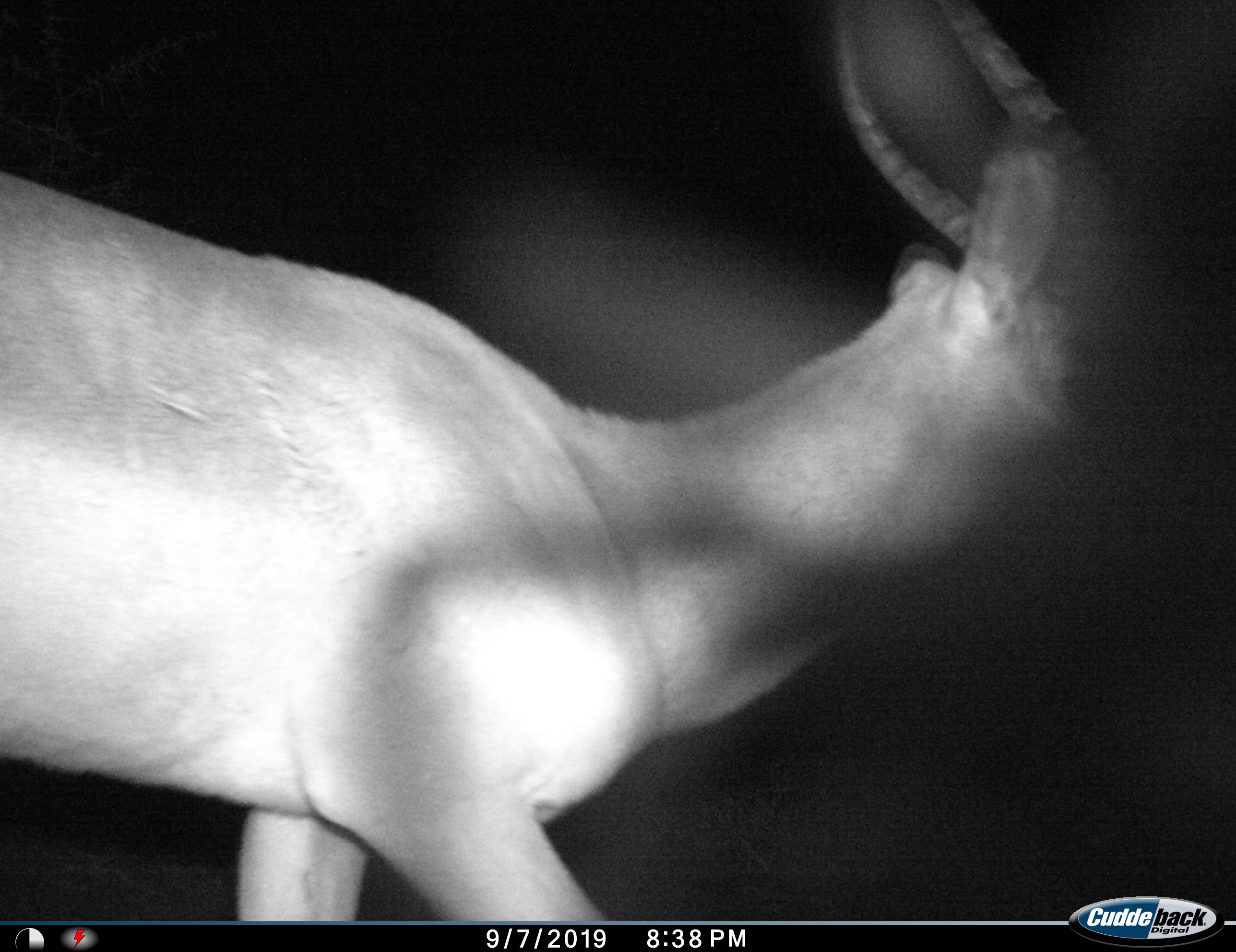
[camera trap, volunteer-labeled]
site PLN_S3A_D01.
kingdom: Animalia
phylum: Chordata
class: Mammalia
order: Artiodactyla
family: Bovidae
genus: Aepyceros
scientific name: Aepyceros melampus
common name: impala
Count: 1.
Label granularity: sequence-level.